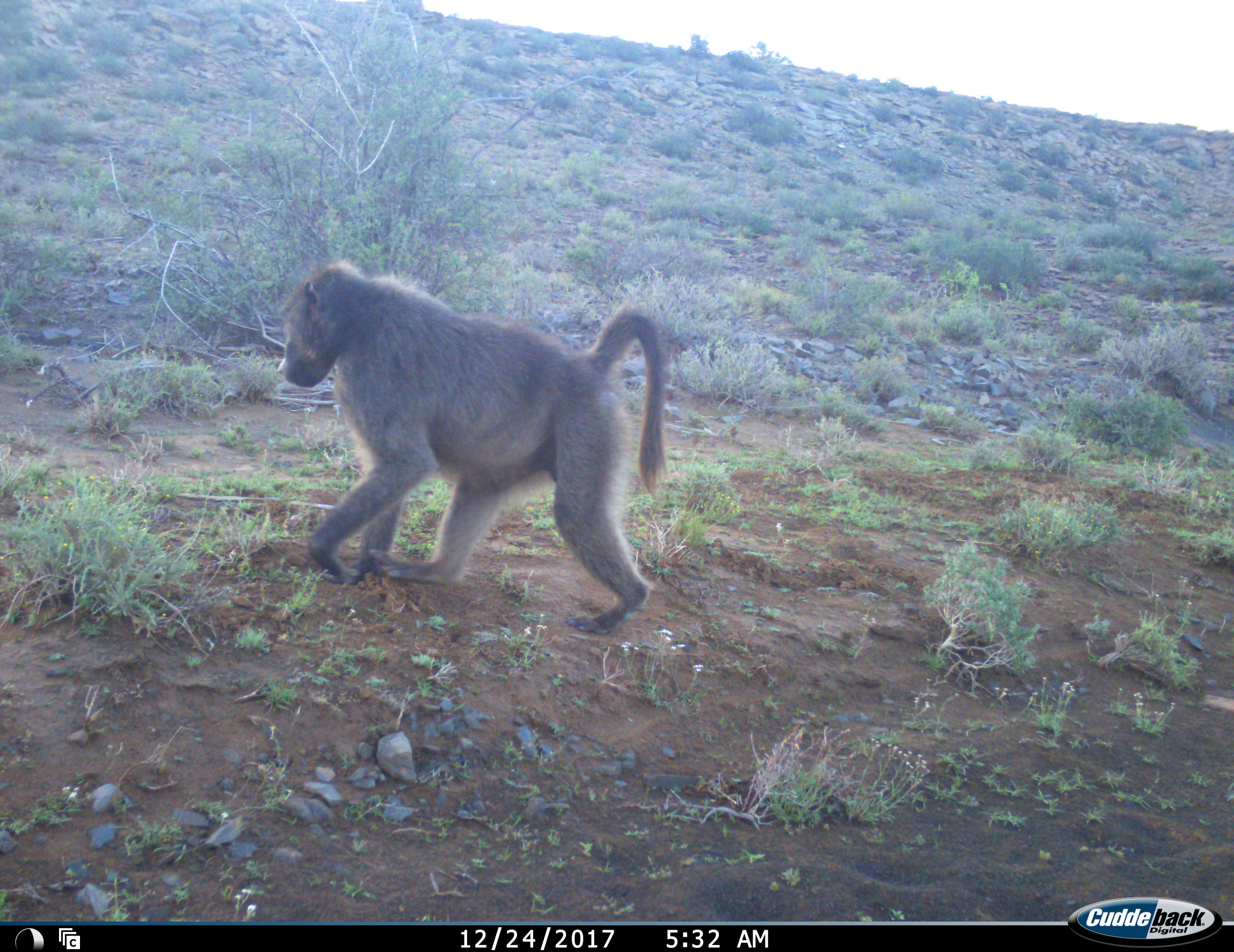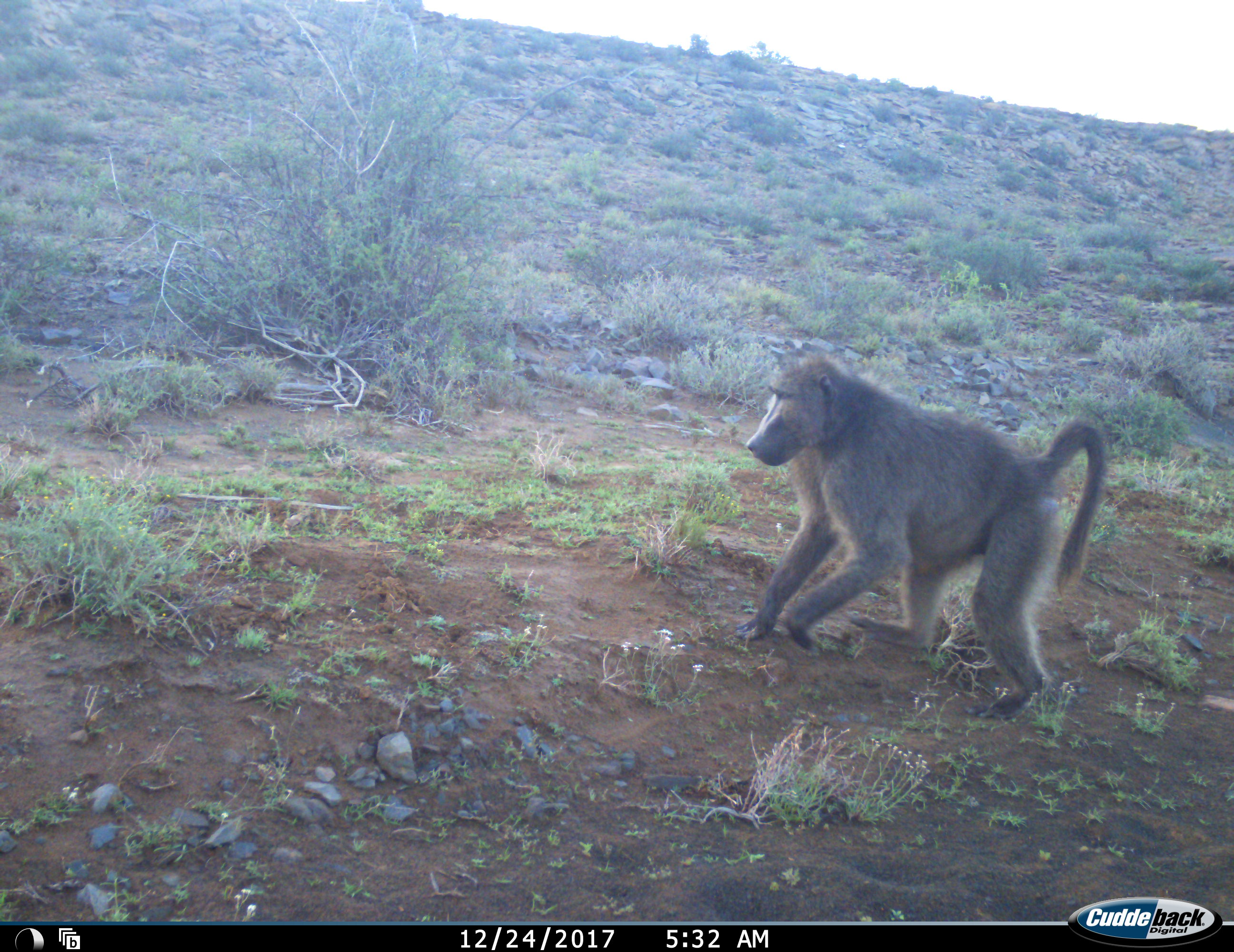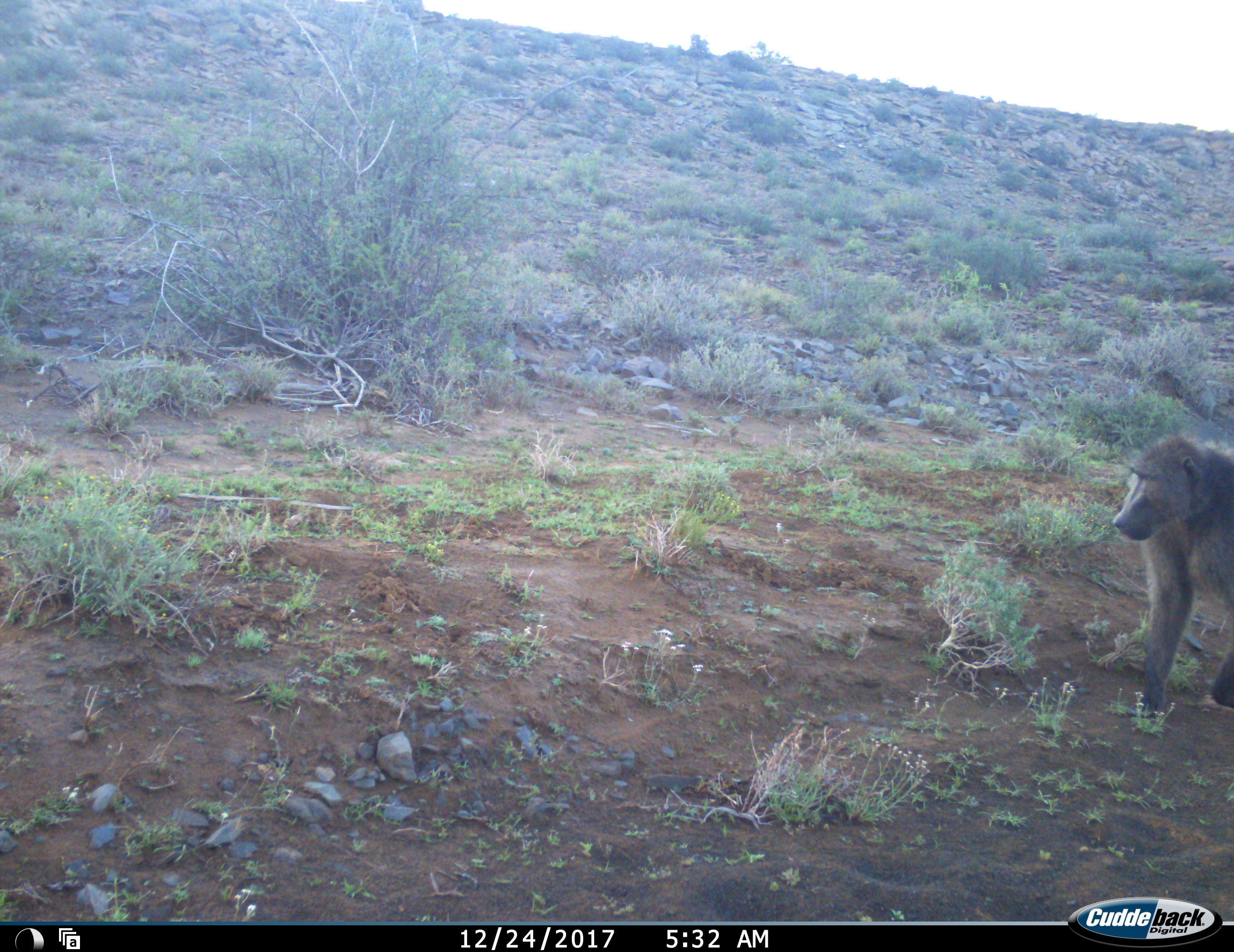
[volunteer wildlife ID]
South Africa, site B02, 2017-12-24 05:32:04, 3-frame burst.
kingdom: Animalia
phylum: Chordata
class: Mammalia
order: Primates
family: Cercopithecidae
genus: Papio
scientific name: Papio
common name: baboon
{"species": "baboon (Papio)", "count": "1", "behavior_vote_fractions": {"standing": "10%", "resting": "0%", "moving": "100%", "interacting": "0%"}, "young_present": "0%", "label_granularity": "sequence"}